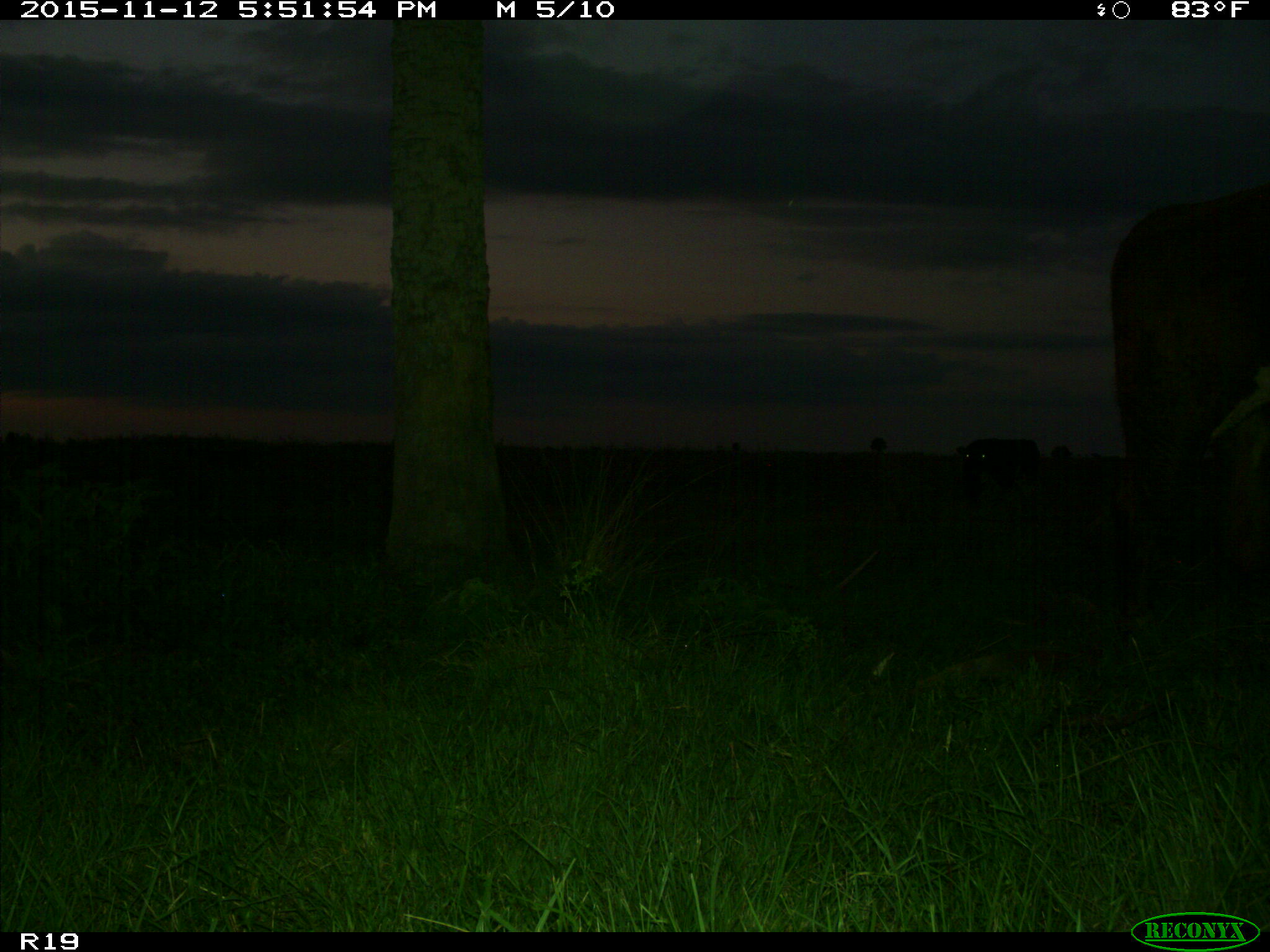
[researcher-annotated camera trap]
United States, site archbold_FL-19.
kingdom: Animalia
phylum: Chordata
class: Mammalia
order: Artiodactyla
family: Bovidae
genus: Bos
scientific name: Bos taurus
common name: domestic cow